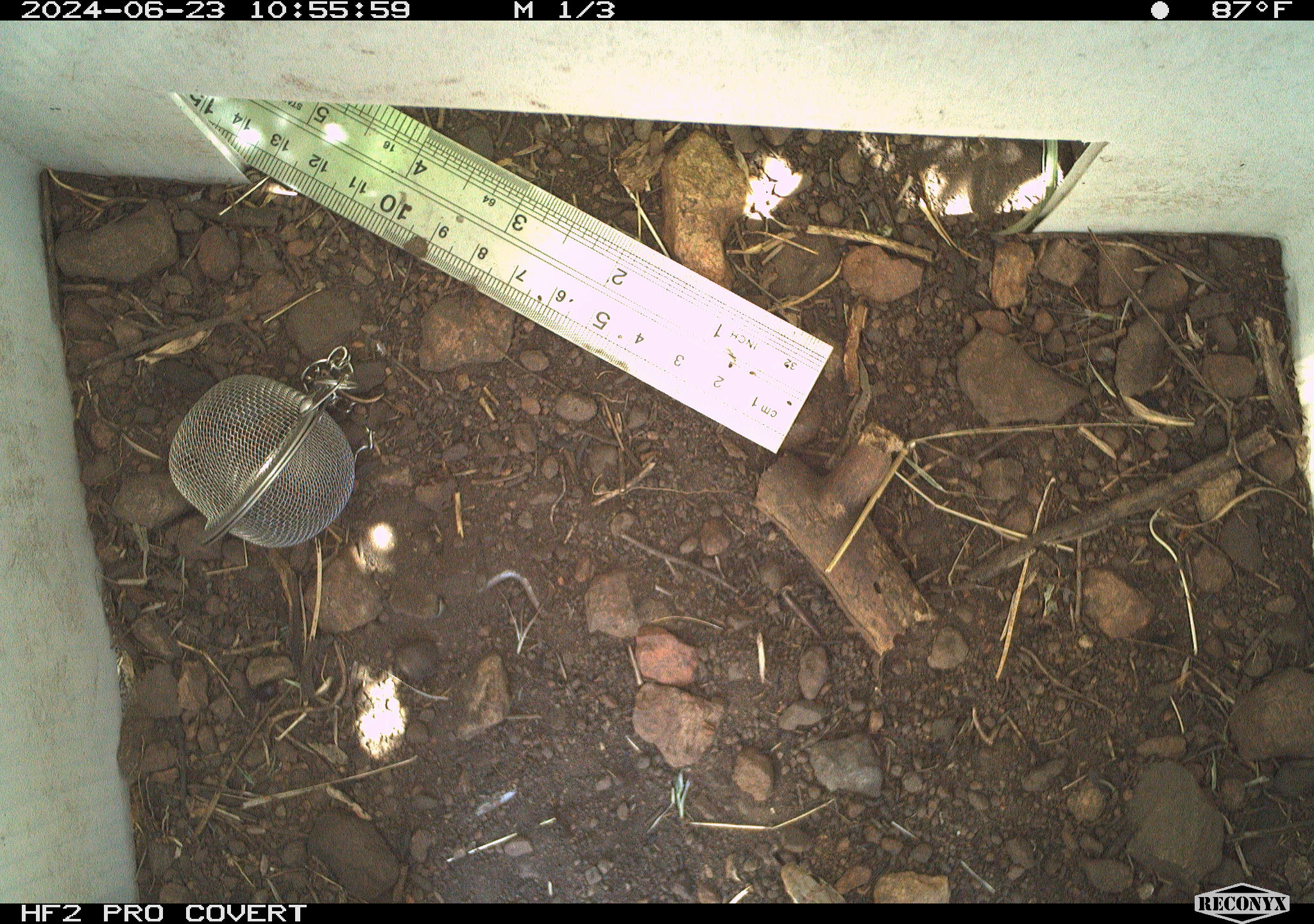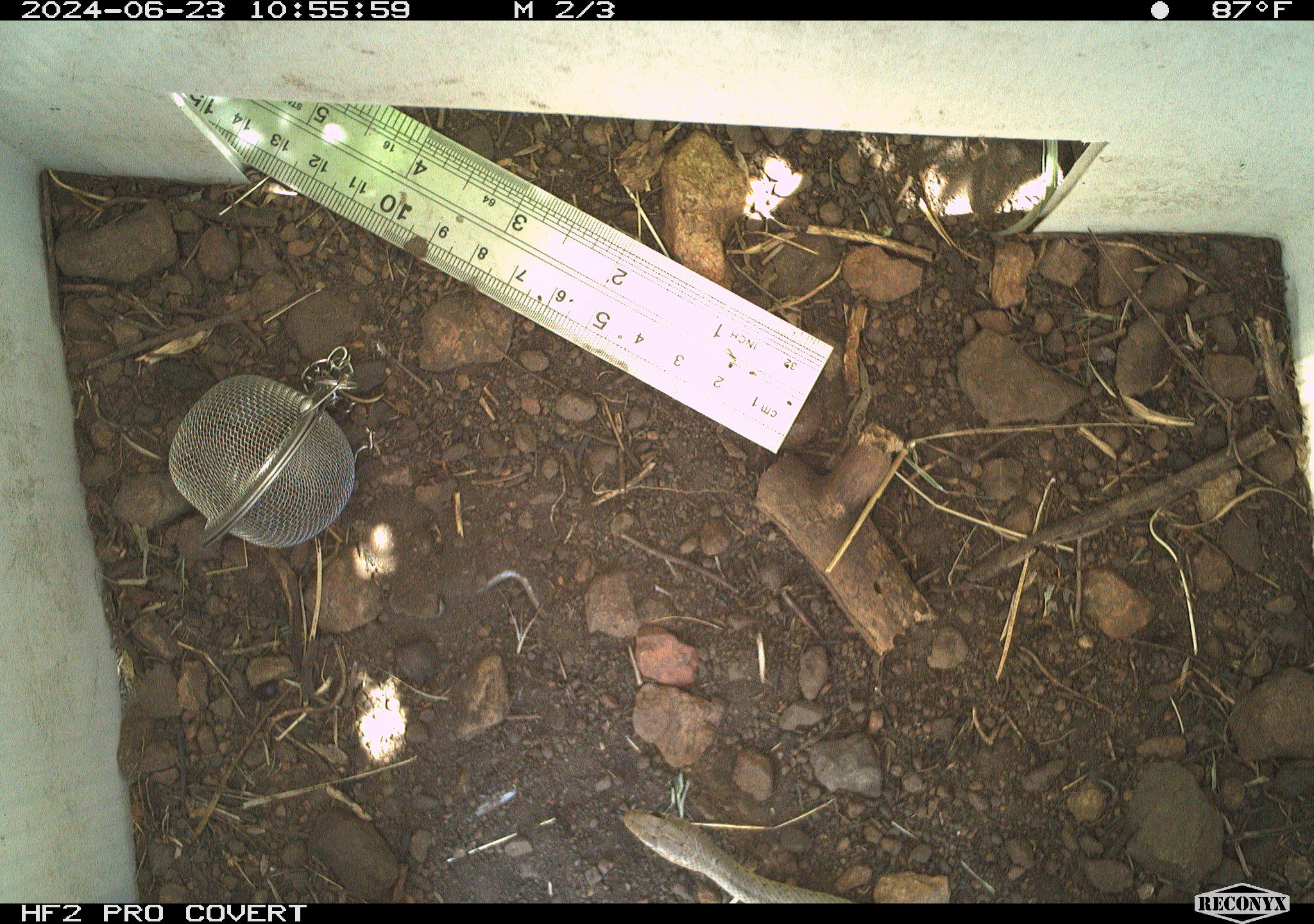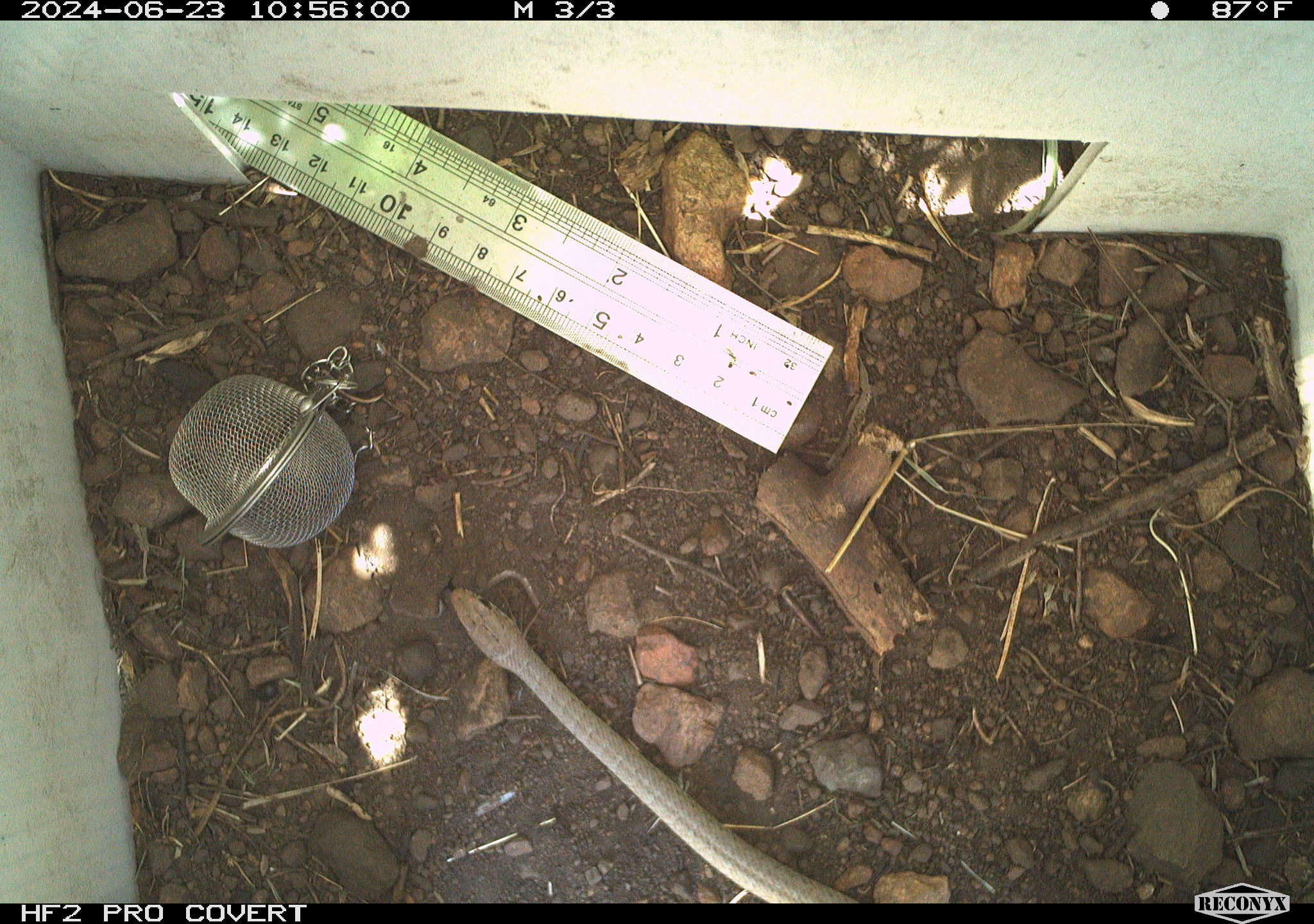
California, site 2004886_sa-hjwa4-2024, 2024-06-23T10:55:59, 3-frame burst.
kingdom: Animalia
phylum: Chordata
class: Reptilia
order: Squamata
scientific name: Squamata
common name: lizards and snakes